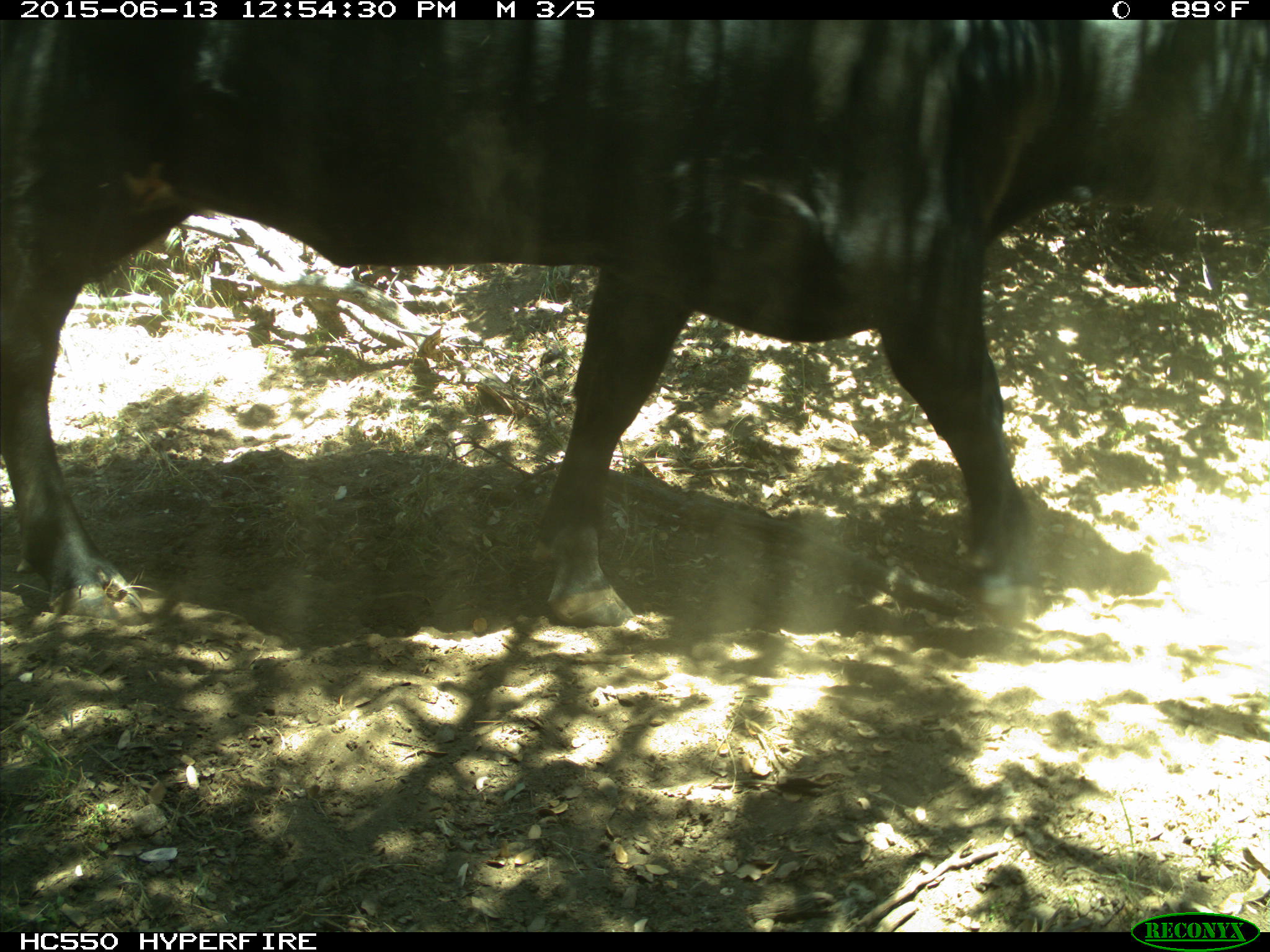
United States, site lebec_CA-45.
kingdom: Animalia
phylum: Chordata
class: Mammalia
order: Artiodactyla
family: Bovidae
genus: Bos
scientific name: Bos taurus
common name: domestic cow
Bos taurus (domestic cow).